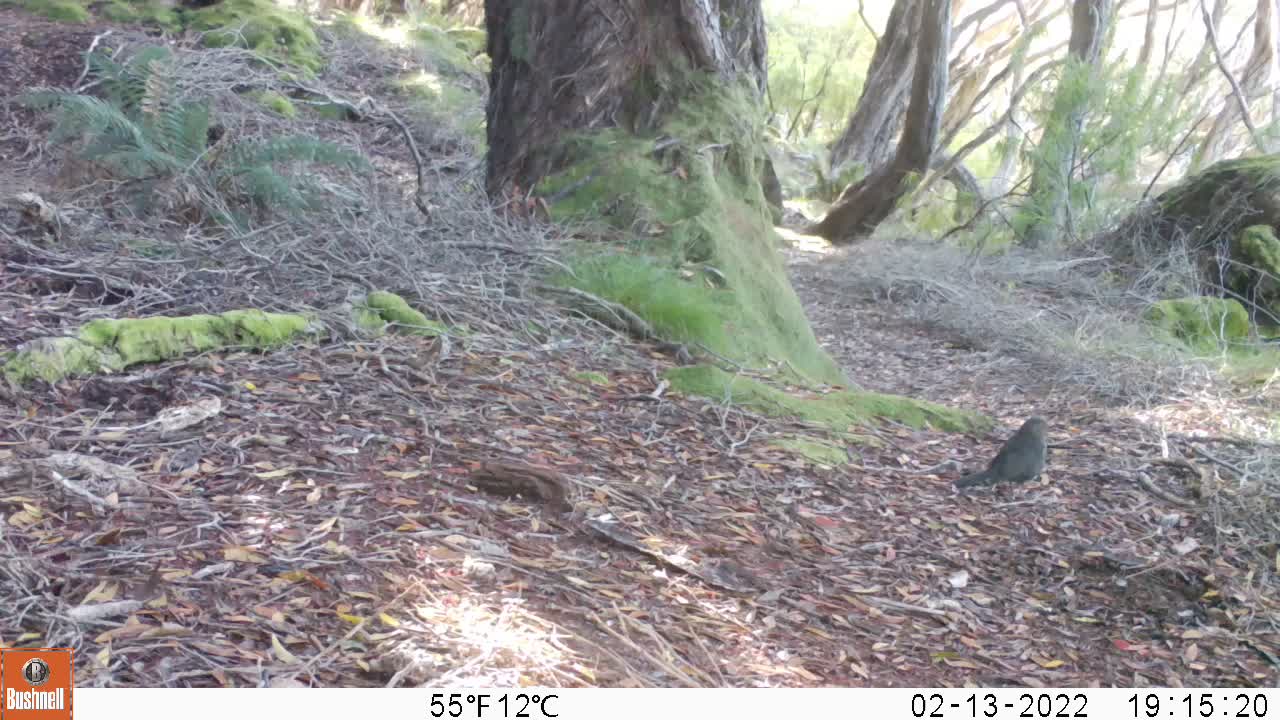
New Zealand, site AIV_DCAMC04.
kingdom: Animalia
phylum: Chordata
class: Aves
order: Passeriformes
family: Turdidae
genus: Turdus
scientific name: Turdus merula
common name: eurasian blackbird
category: blackbird